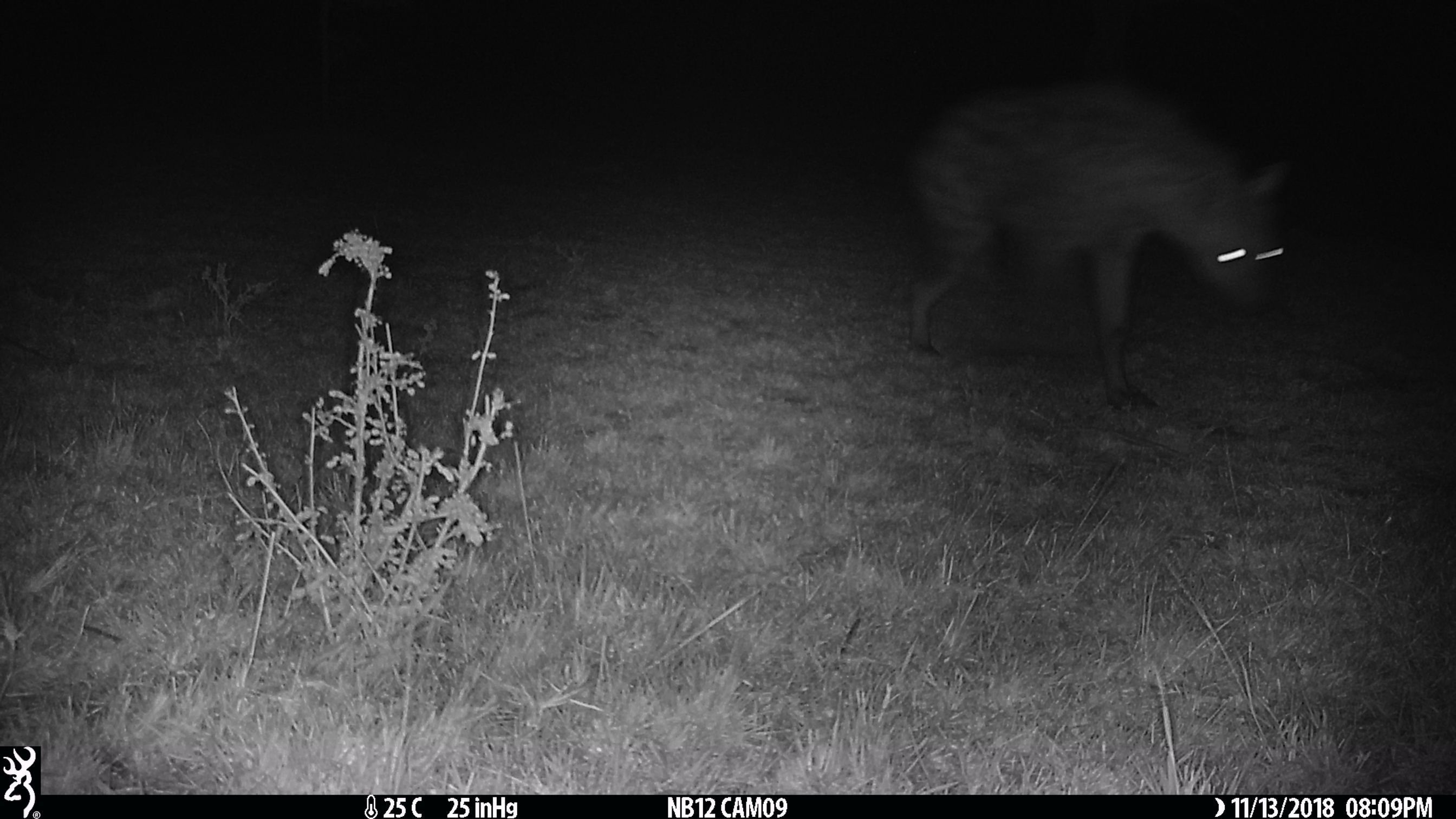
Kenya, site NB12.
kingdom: Animalia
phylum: Chordata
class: Mammalia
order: Carnivora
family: Hyaenidae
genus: Crocuta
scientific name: Crocuta crocuta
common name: spotted hyena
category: hyena spotted